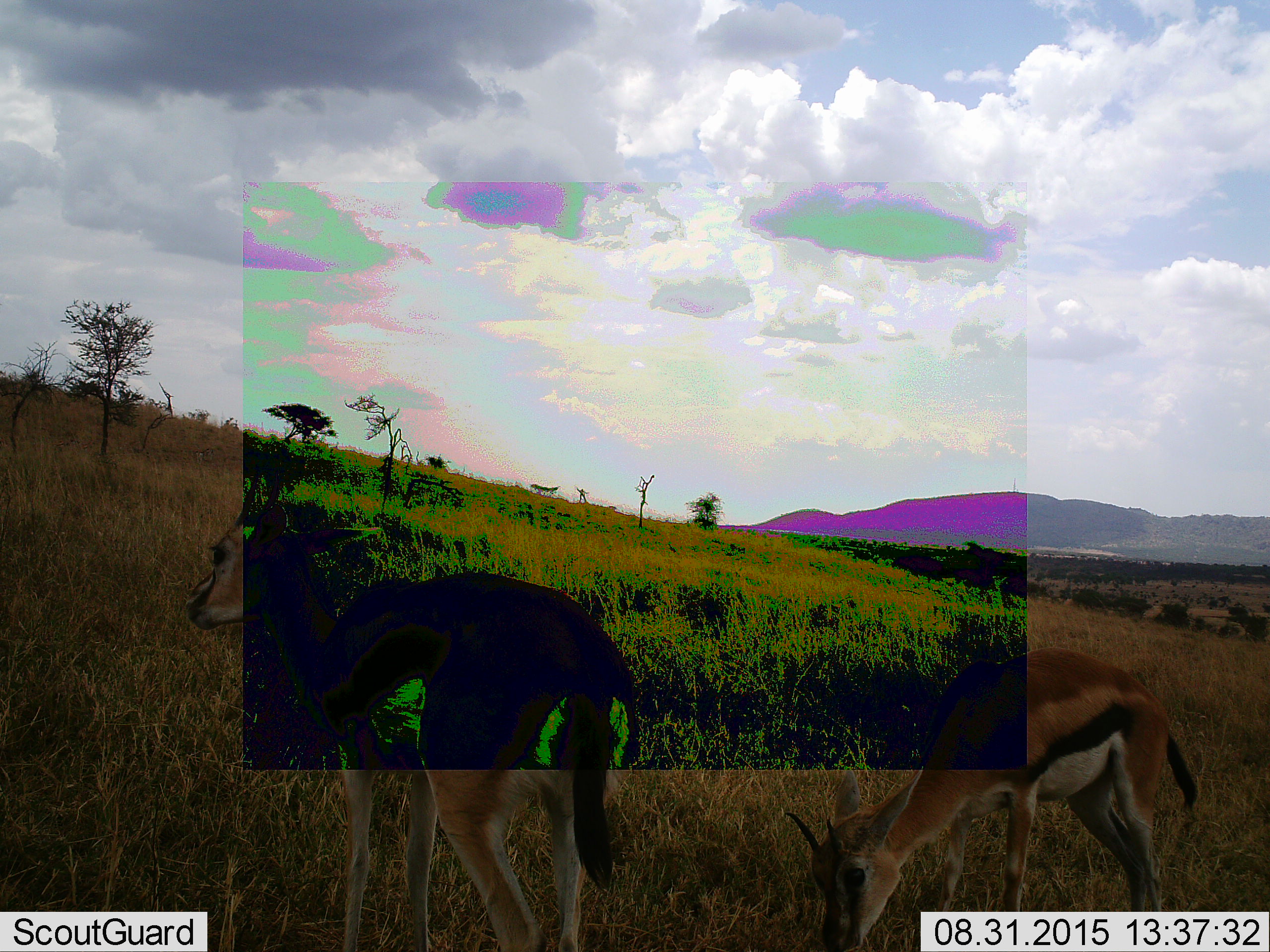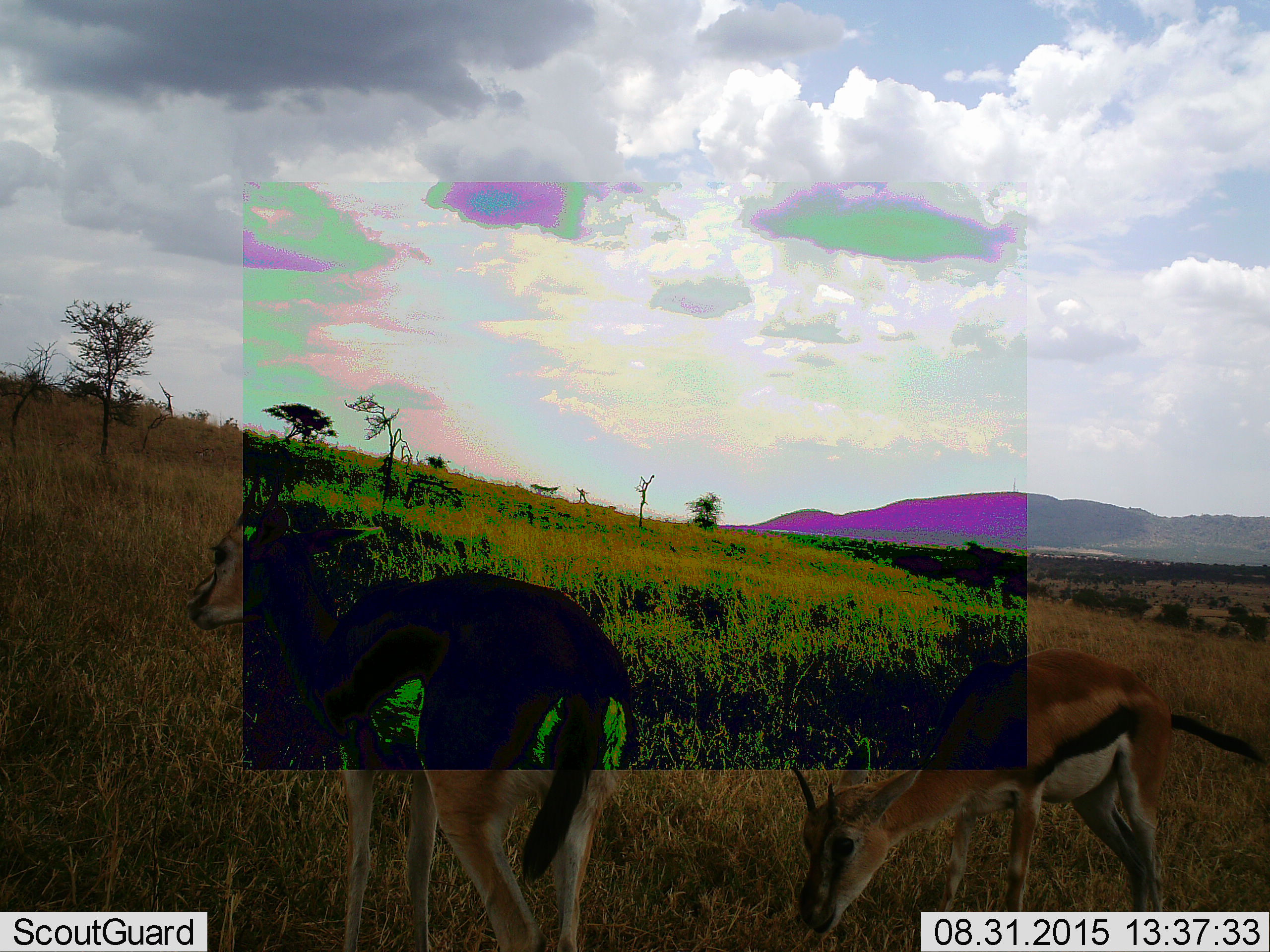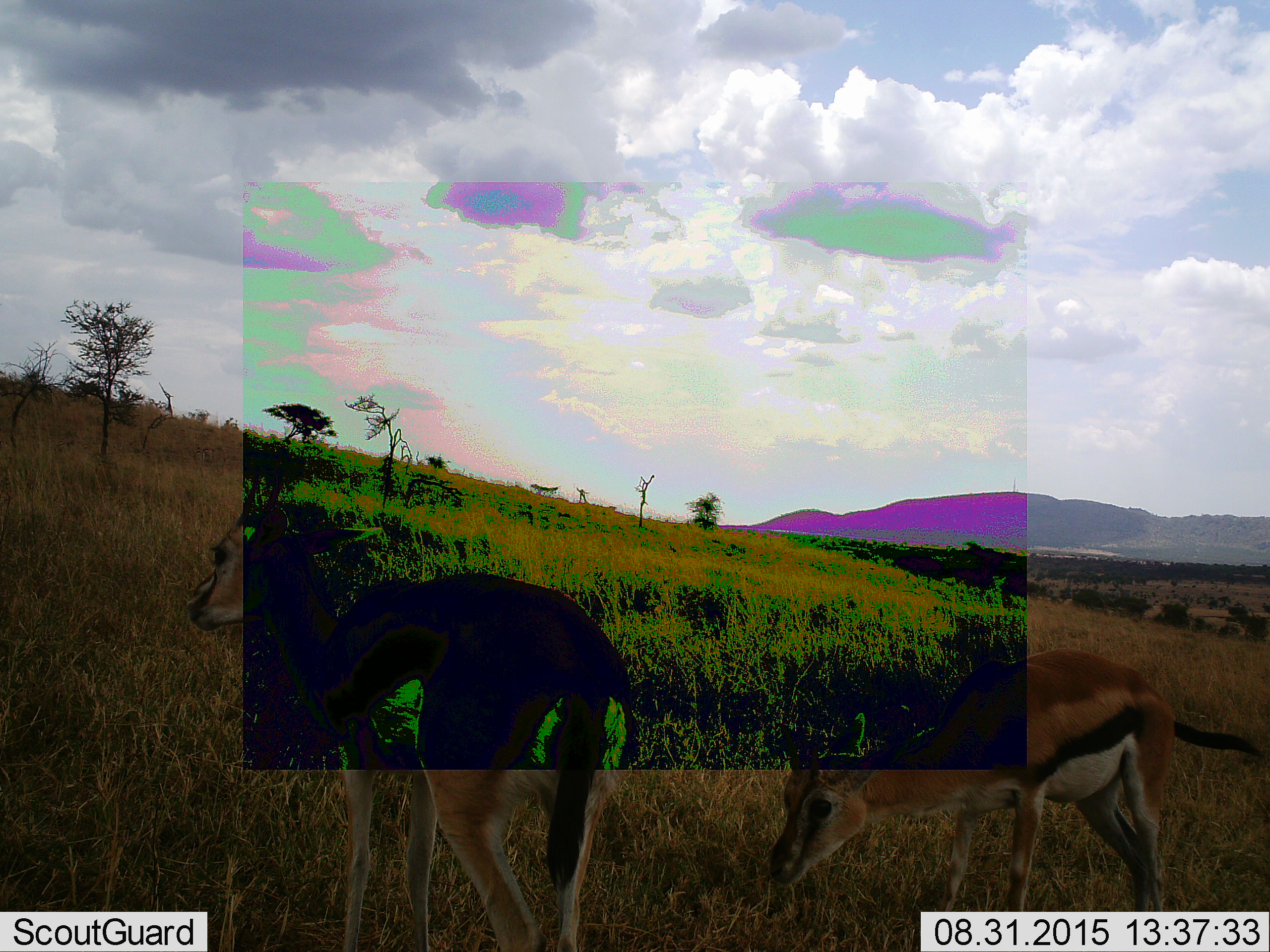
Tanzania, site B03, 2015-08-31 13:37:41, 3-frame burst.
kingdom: Animalia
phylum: Chordata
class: Mammalia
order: Artiodactyla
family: Bovidae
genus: Eudorcas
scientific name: Eudorcas thomsonii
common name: thomson's gazelle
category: gazellethomsons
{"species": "gazellethomsons (thomson's gazelle) (Eudorcas thomsonii)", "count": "2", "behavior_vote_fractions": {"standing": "95%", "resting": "0%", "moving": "5%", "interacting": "0%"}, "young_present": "21%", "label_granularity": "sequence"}